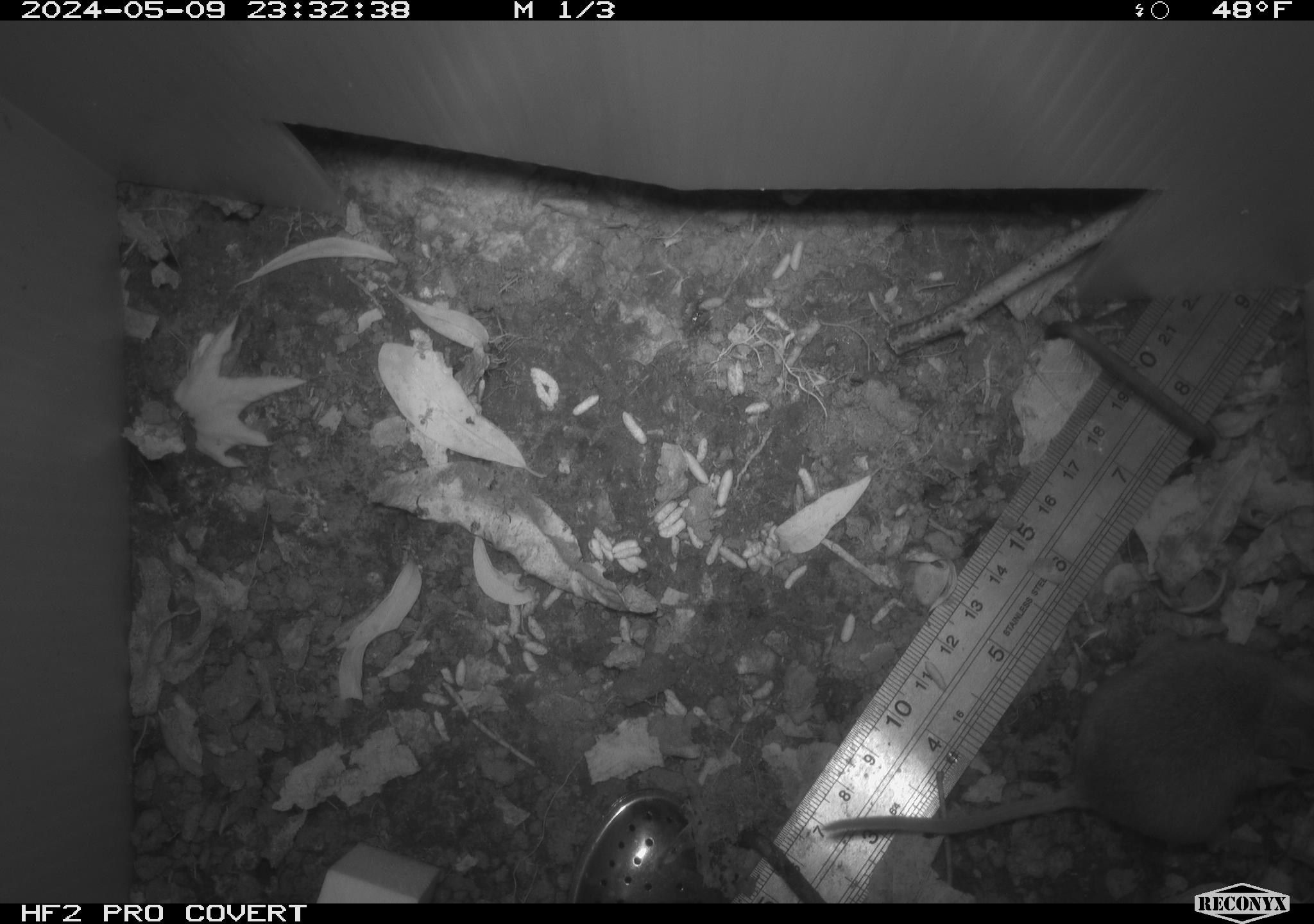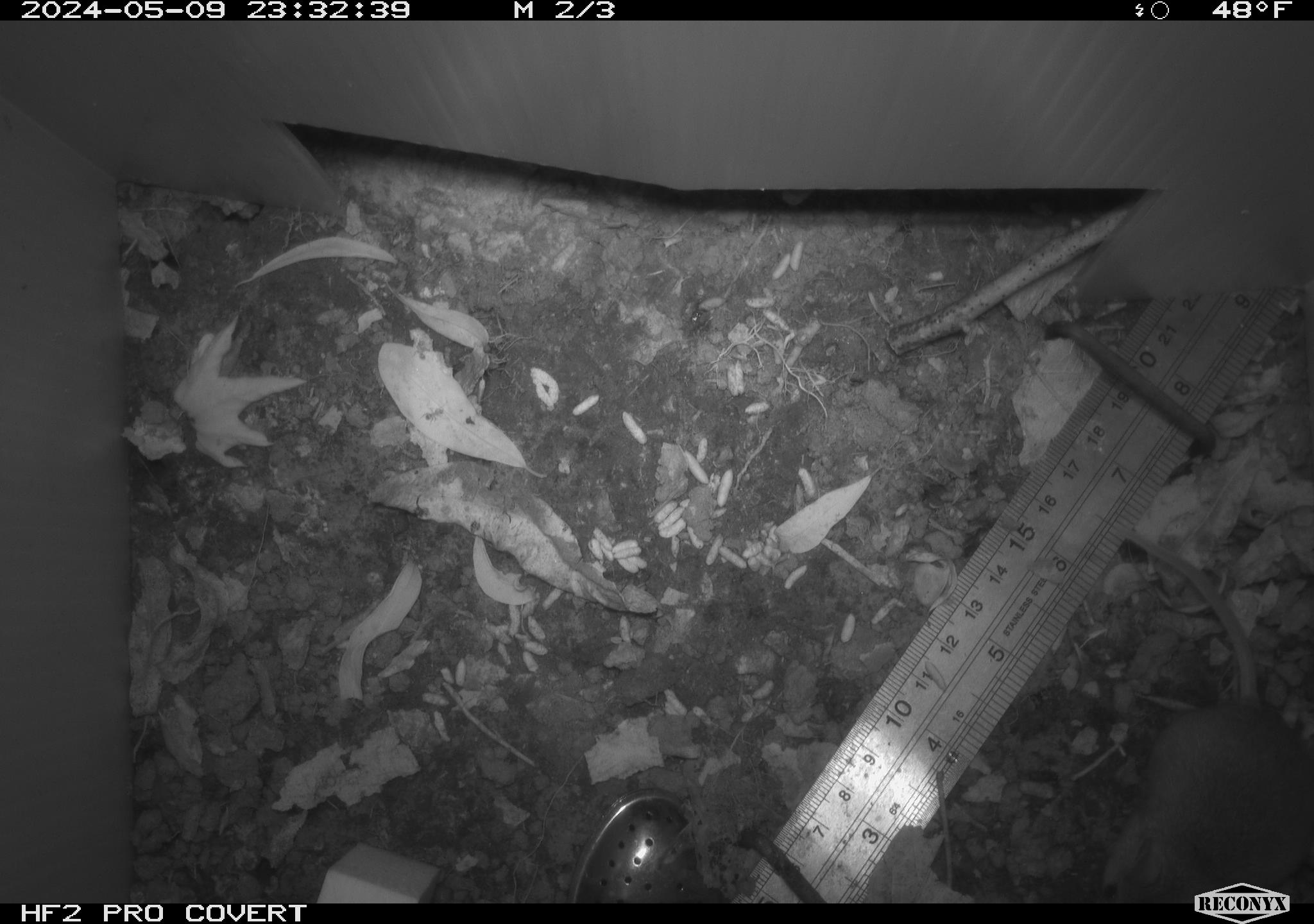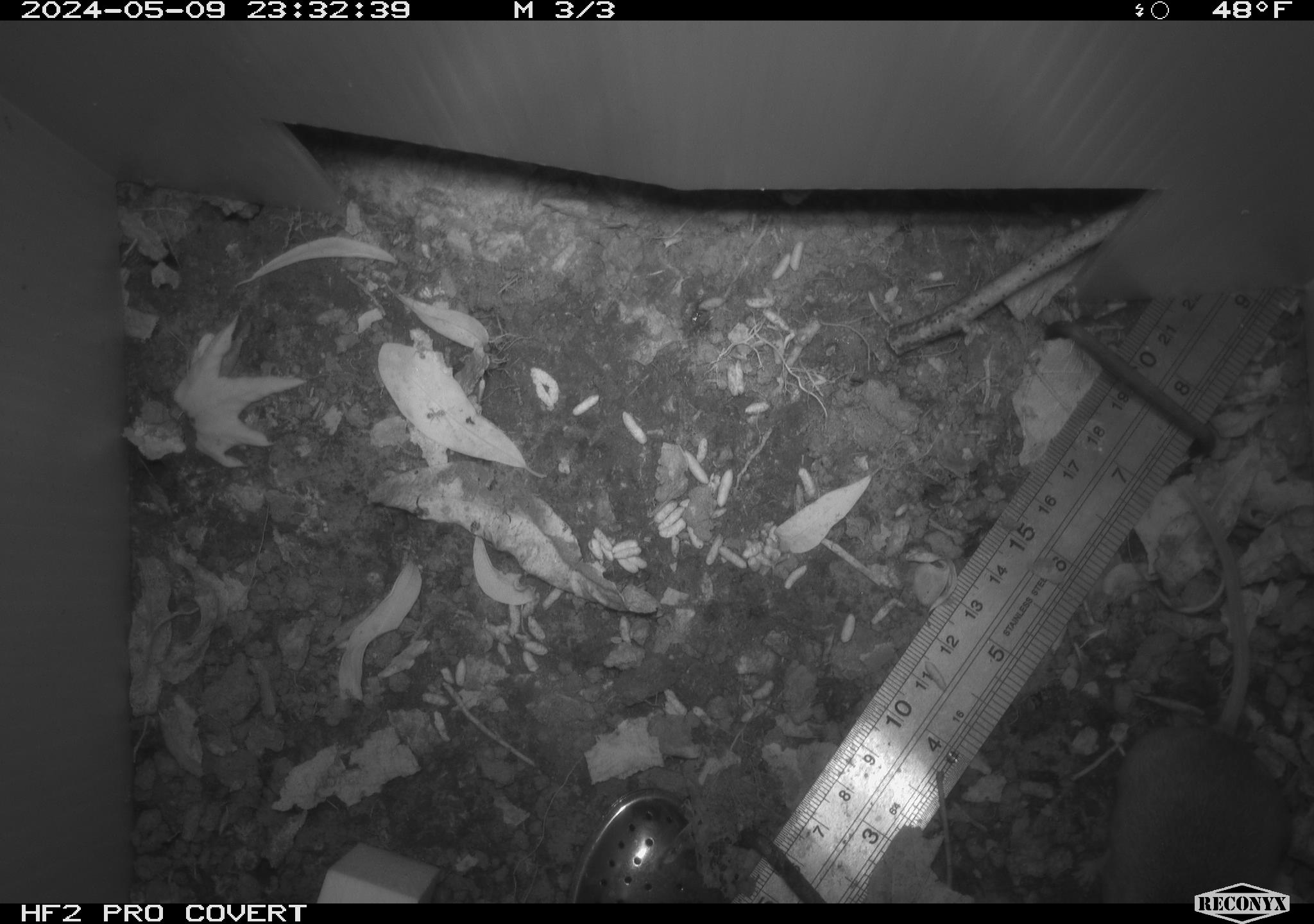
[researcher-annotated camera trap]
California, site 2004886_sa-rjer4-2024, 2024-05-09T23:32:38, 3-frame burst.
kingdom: Animalia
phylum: Chordata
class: Mammalia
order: Rodentia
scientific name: Rodentia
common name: mouse species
Mouse species (Rodentia).